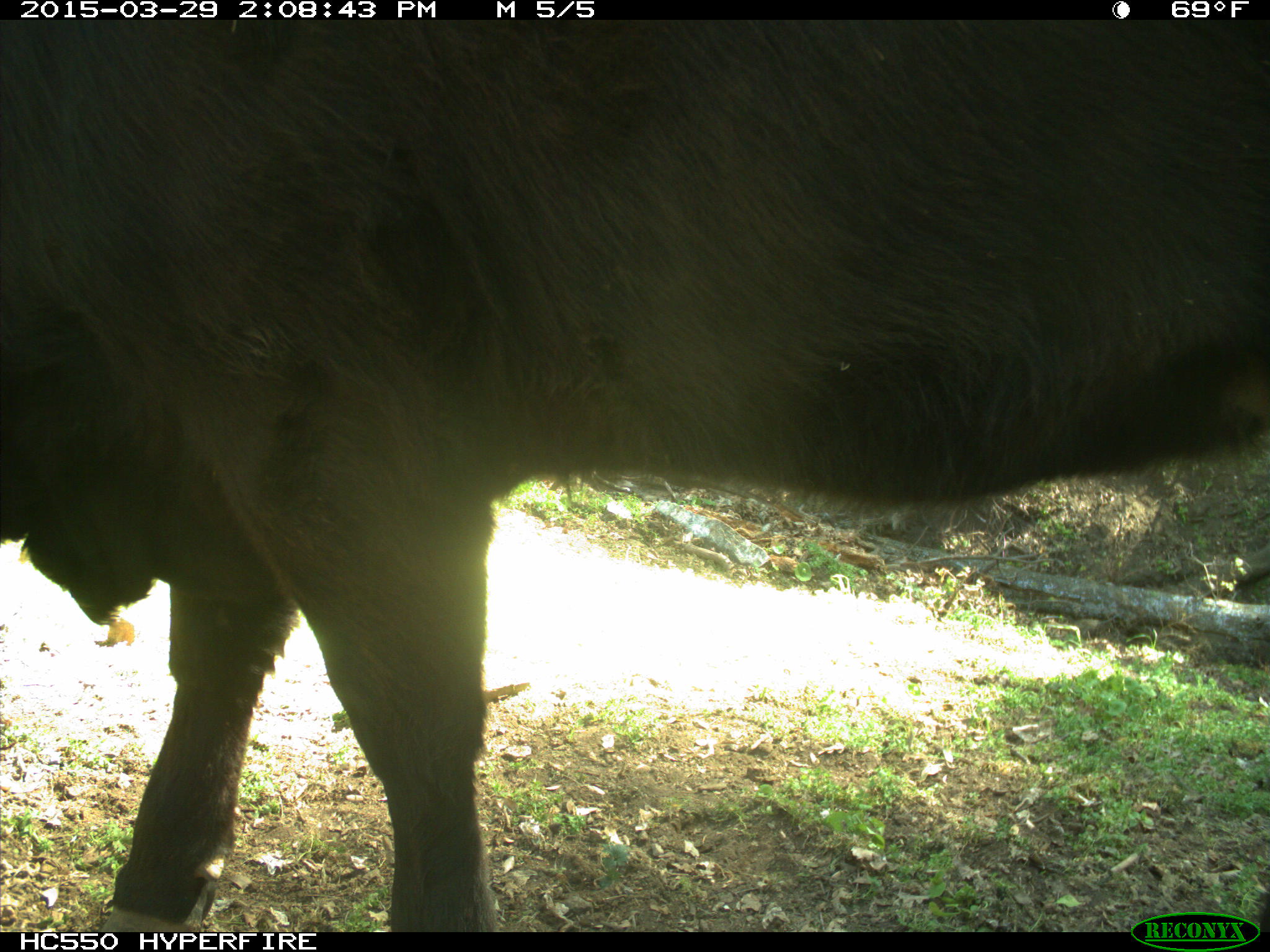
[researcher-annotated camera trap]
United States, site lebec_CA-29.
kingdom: Animalia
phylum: Chordata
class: Mammalia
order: Artiodactyla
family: Bovidae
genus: Bos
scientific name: Bos taurus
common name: domestic cow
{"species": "Bos taurus (domestic cow)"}